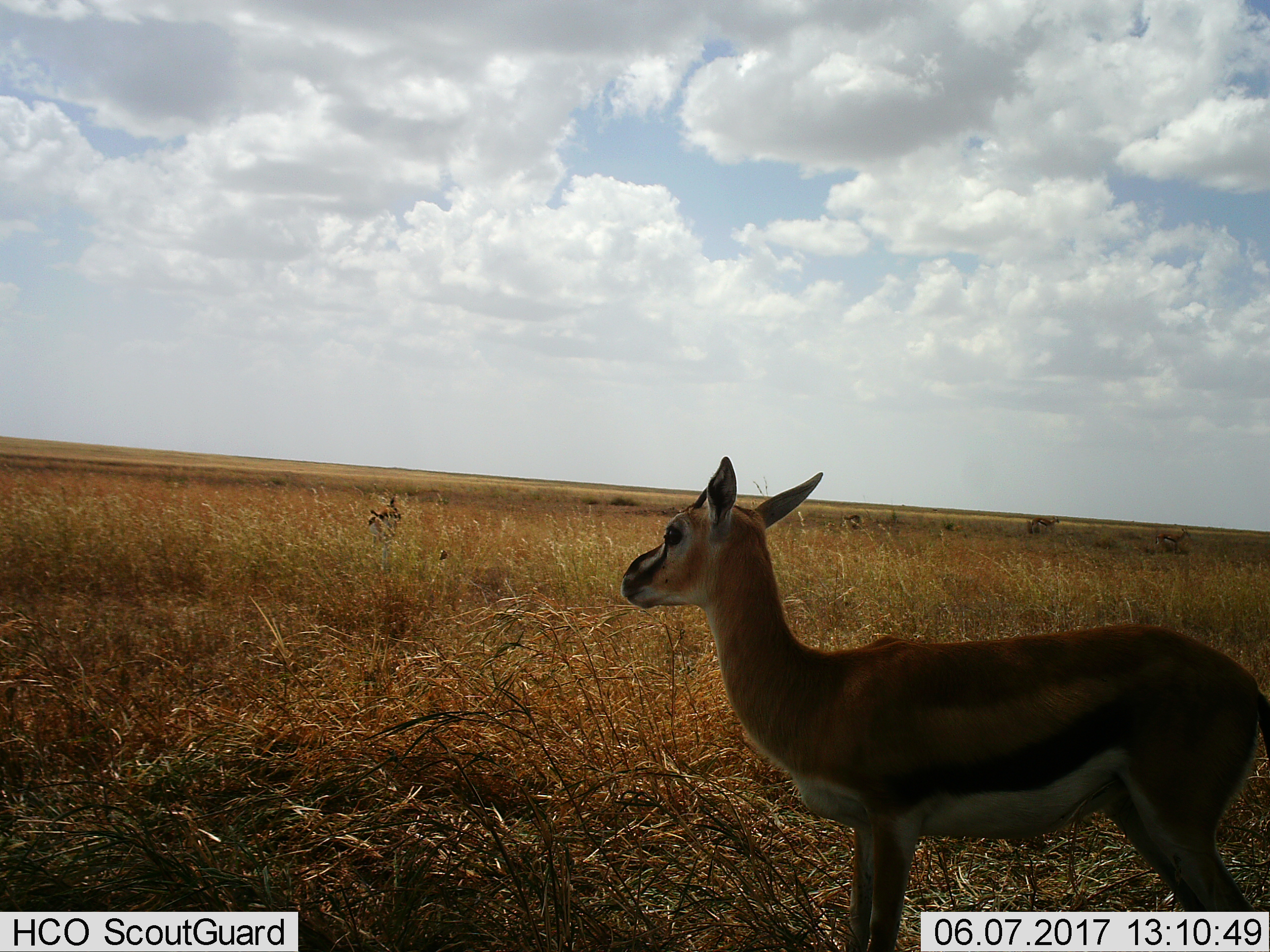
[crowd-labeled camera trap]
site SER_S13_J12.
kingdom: Animalia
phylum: Chordata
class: Mammalia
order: Artiodactyla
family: Bovidae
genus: Eudorcas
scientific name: Eudorcas thomsonii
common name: thomson's gazelle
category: gazellethomsons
Gazellethomsons (thomson's gazelle) (Eudorcas thomsonii), count 2. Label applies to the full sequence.